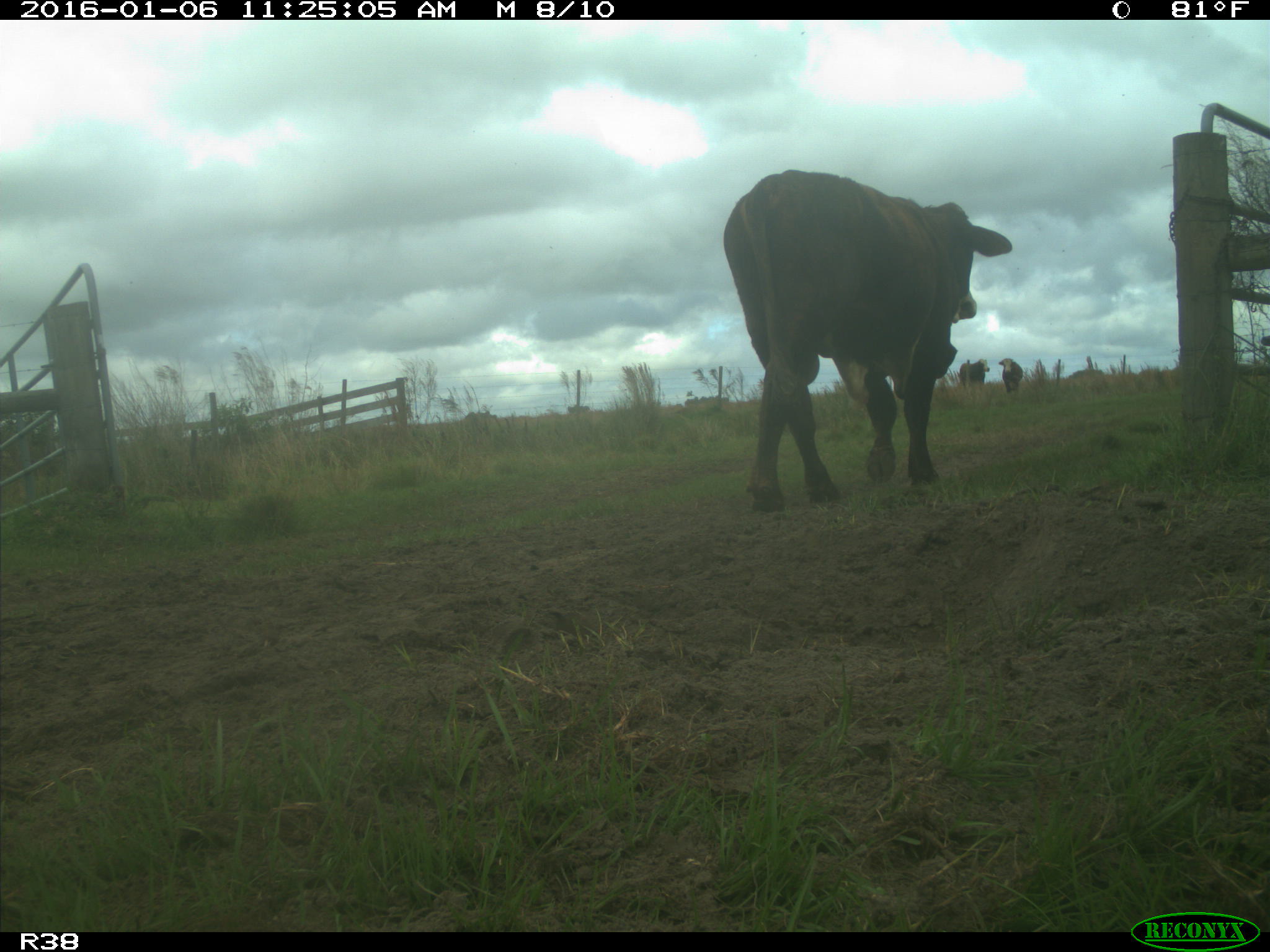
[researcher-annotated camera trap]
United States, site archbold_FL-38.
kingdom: Animalia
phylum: Chordata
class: Mammalia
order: Artiodactyla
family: Bovidae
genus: Bos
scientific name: Bos taurus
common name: domestic cow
Bos taurus (domestic cow).